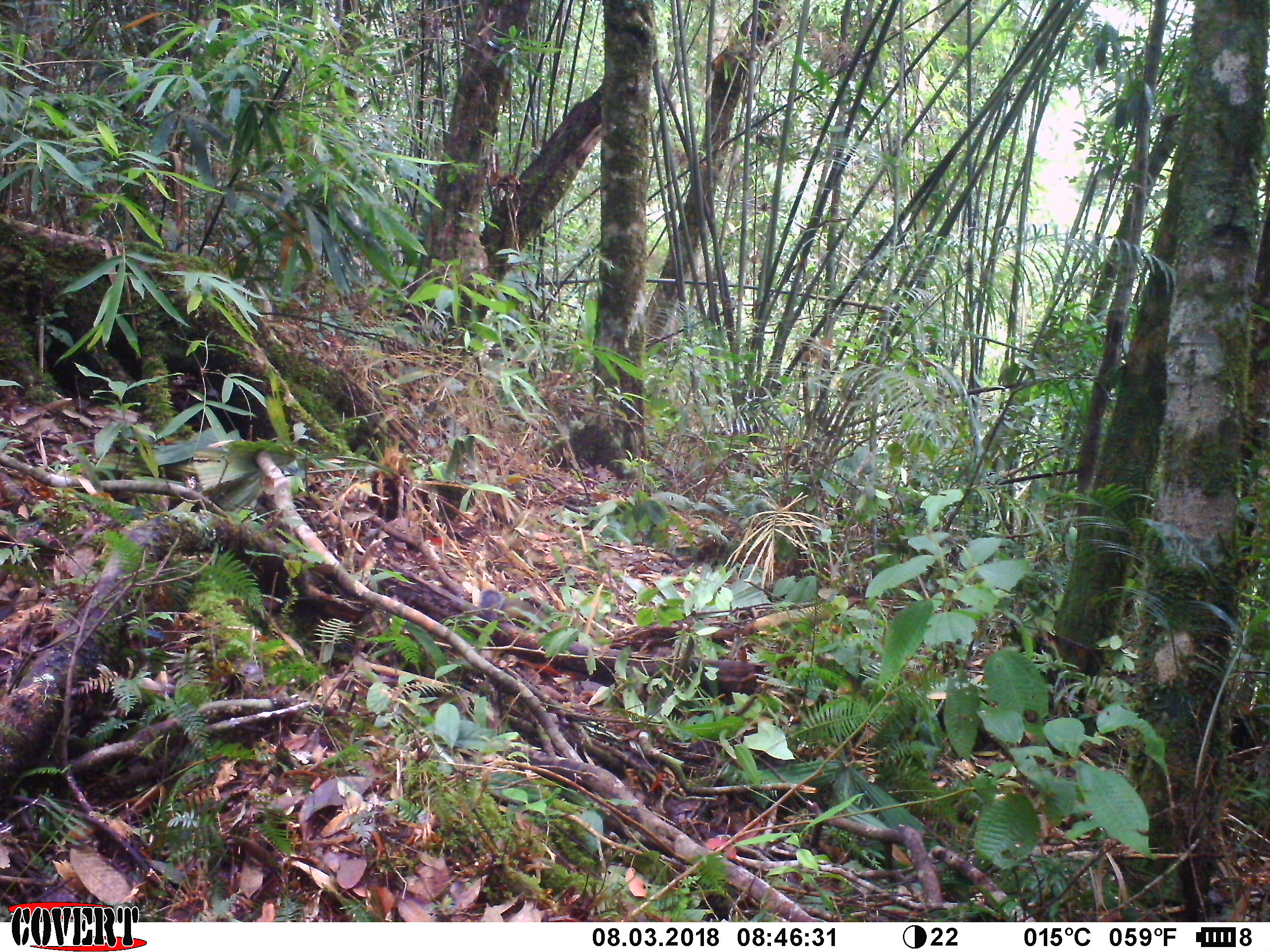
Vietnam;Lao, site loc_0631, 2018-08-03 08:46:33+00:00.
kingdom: Animalia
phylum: Chordata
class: Mammalia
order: Rodentia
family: Sciuridae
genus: Dremomys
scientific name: Dremomys rufigenis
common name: red-cheeked squirrel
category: red cheeked squirrel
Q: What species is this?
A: Red cheeked squirrel (red-cheeked squirrel) (Dremomys rufigenis).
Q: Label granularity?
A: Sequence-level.